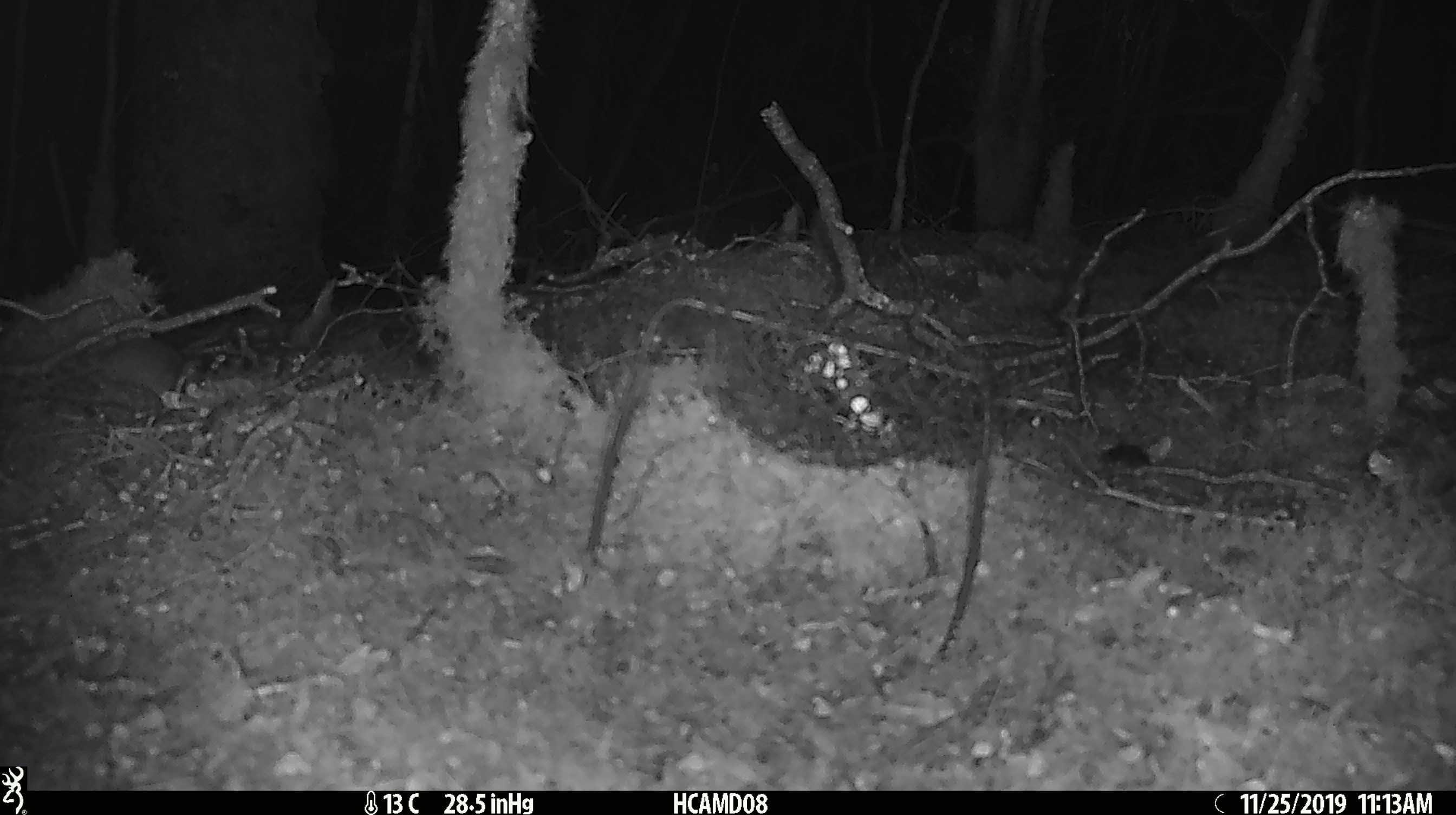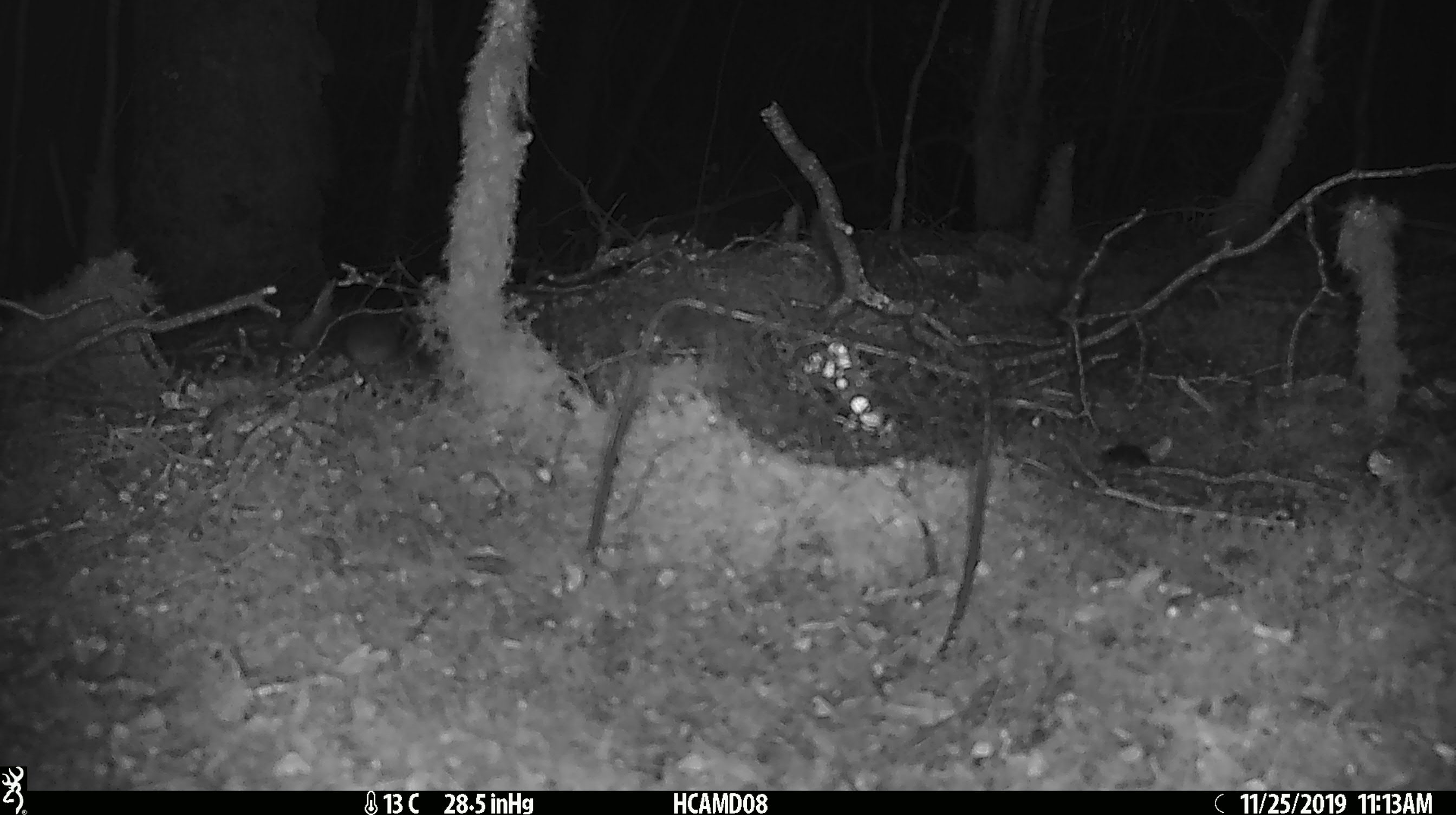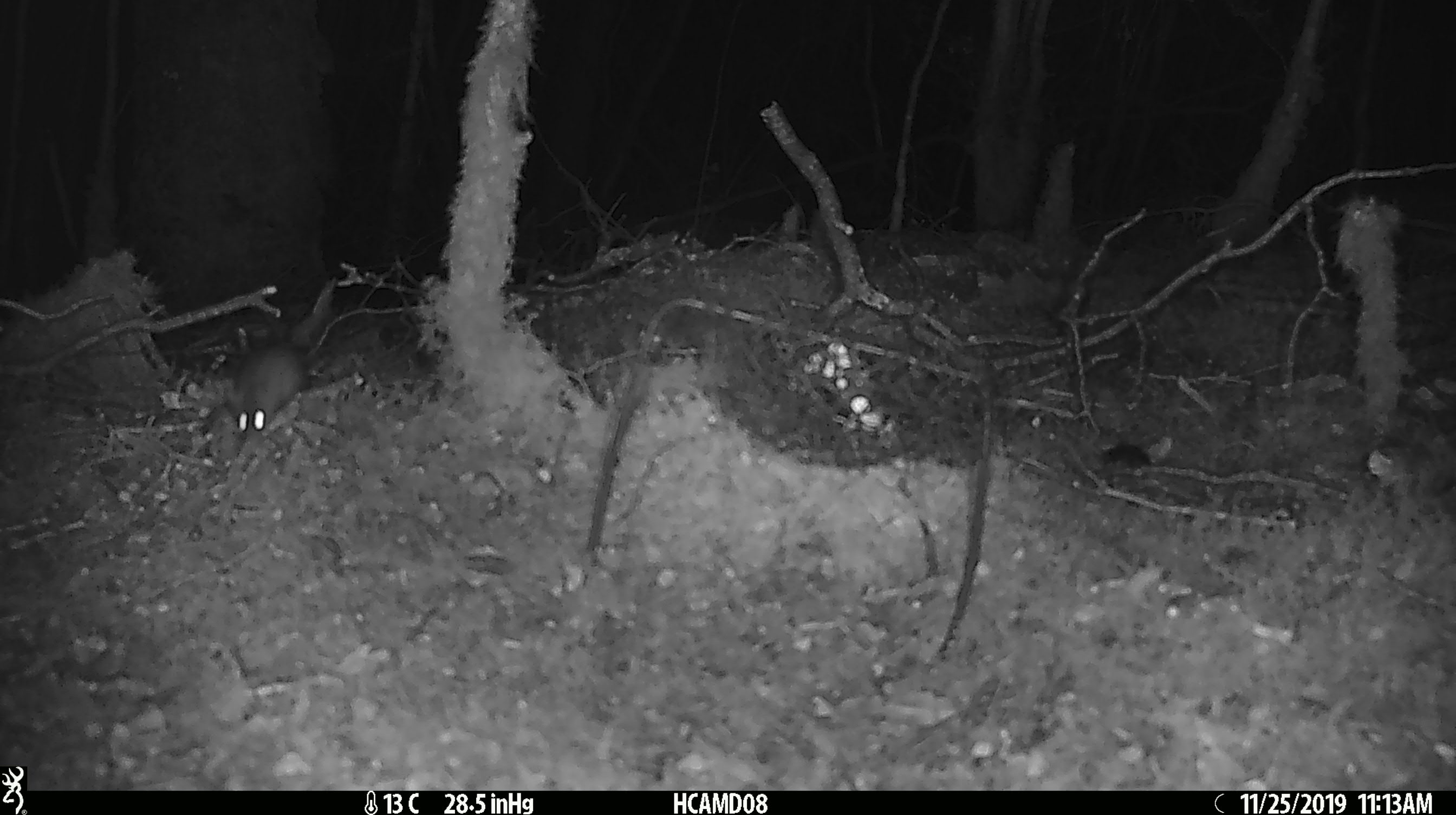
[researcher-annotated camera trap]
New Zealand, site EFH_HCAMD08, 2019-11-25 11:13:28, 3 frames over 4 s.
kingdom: Animalia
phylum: Chordata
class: Mammalia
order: Rodentia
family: Muridae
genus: Mus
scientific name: Mus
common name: mouse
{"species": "mouse (Mus)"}